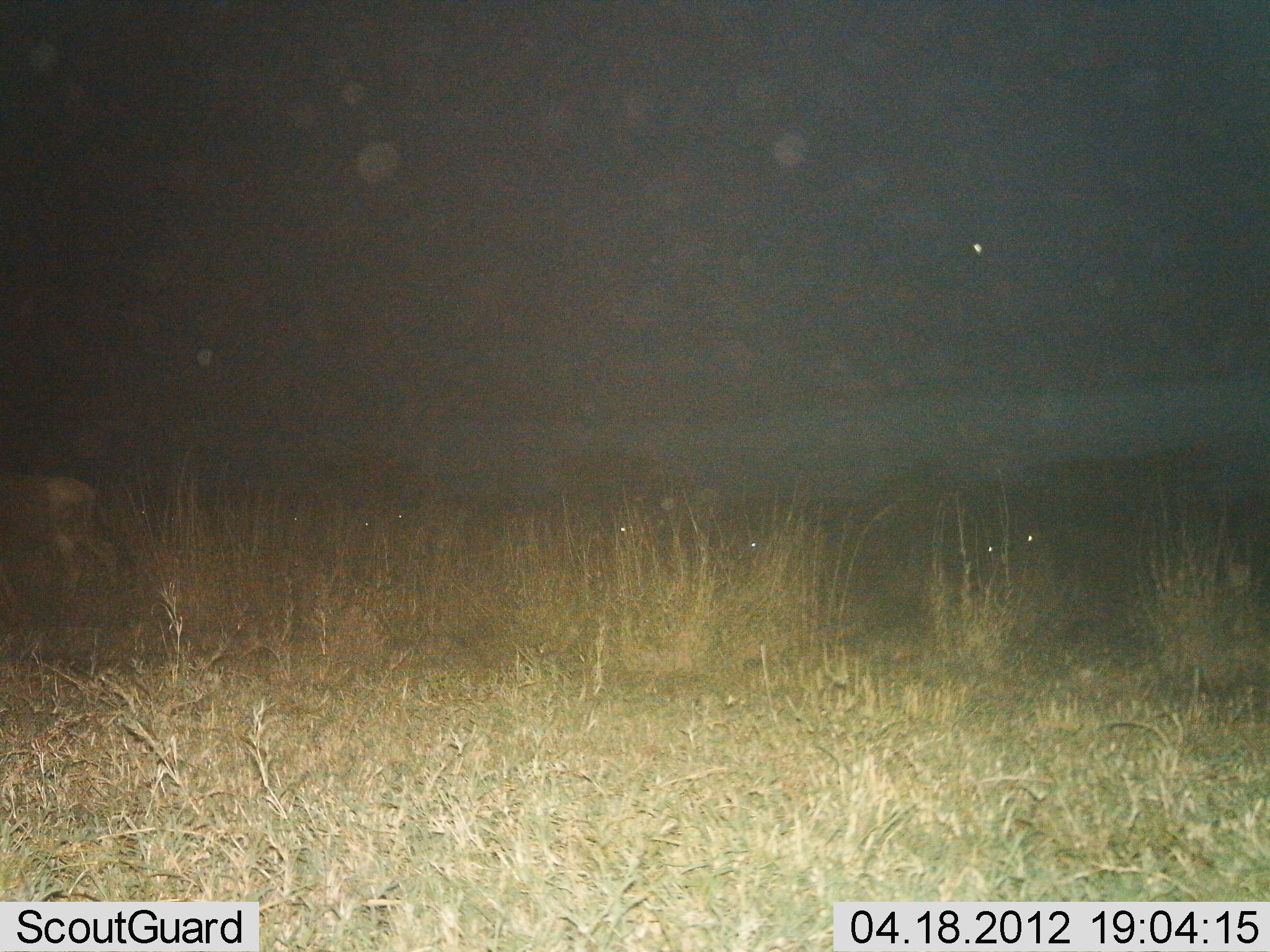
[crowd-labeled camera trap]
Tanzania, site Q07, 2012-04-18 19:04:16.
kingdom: Animalia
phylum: Chordata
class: Mammalia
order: Artiodactyla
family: Bovidae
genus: Connochaetes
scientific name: Connochaetes taurinus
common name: blue wildebeest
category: wildebeest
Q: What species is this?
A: Wildebeest (blue wildebeest) (Connochaetes taurinus).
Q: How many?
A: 4.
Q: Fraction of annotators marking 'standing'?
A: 60%.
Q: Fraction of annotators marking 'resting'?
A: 40%.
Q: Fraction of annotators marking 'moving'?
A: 40%.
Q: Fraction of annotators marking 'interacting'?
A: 0%.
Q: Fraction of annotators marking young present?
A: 0%.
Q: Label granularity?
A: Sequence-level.